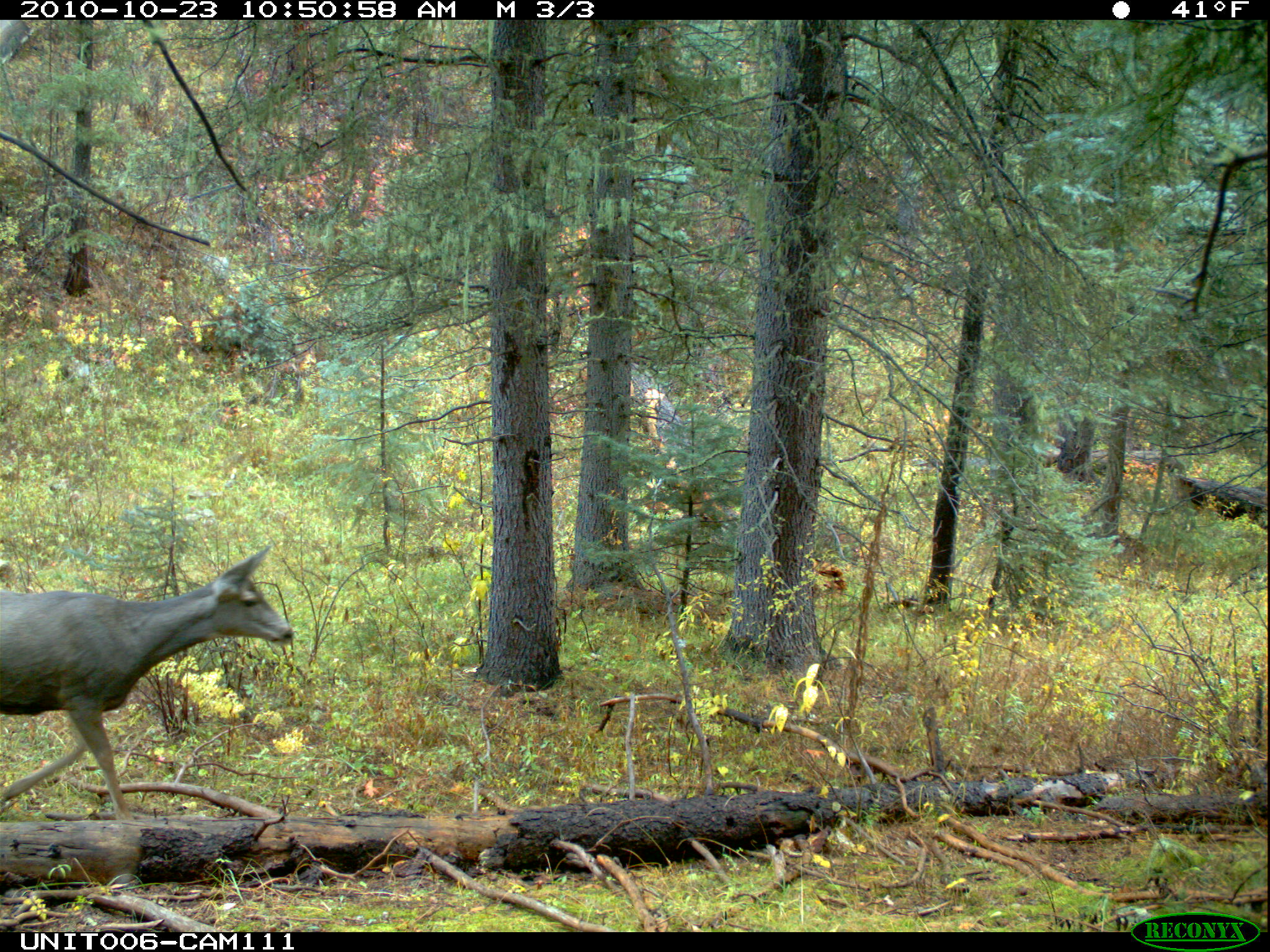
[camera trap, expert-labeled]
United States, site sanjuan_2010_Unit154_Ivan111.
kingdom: Animalia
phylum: Chordata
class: Mammalia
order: Artiodactyla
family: Cervidae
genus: Odocoileus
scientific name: Odocoileus hemionus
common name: mule deer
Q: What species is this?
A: Odocoileus hemionus (mule deer).